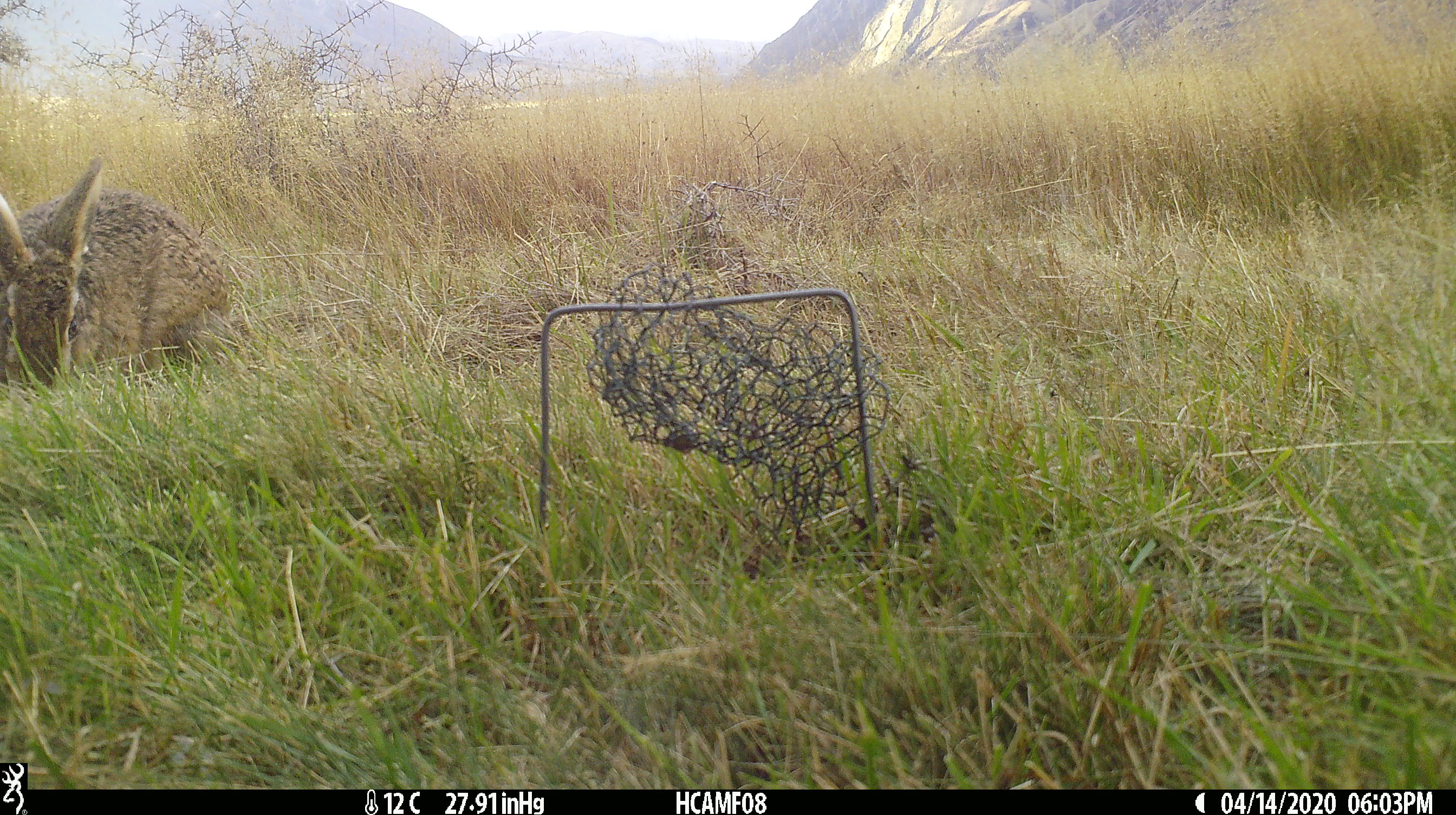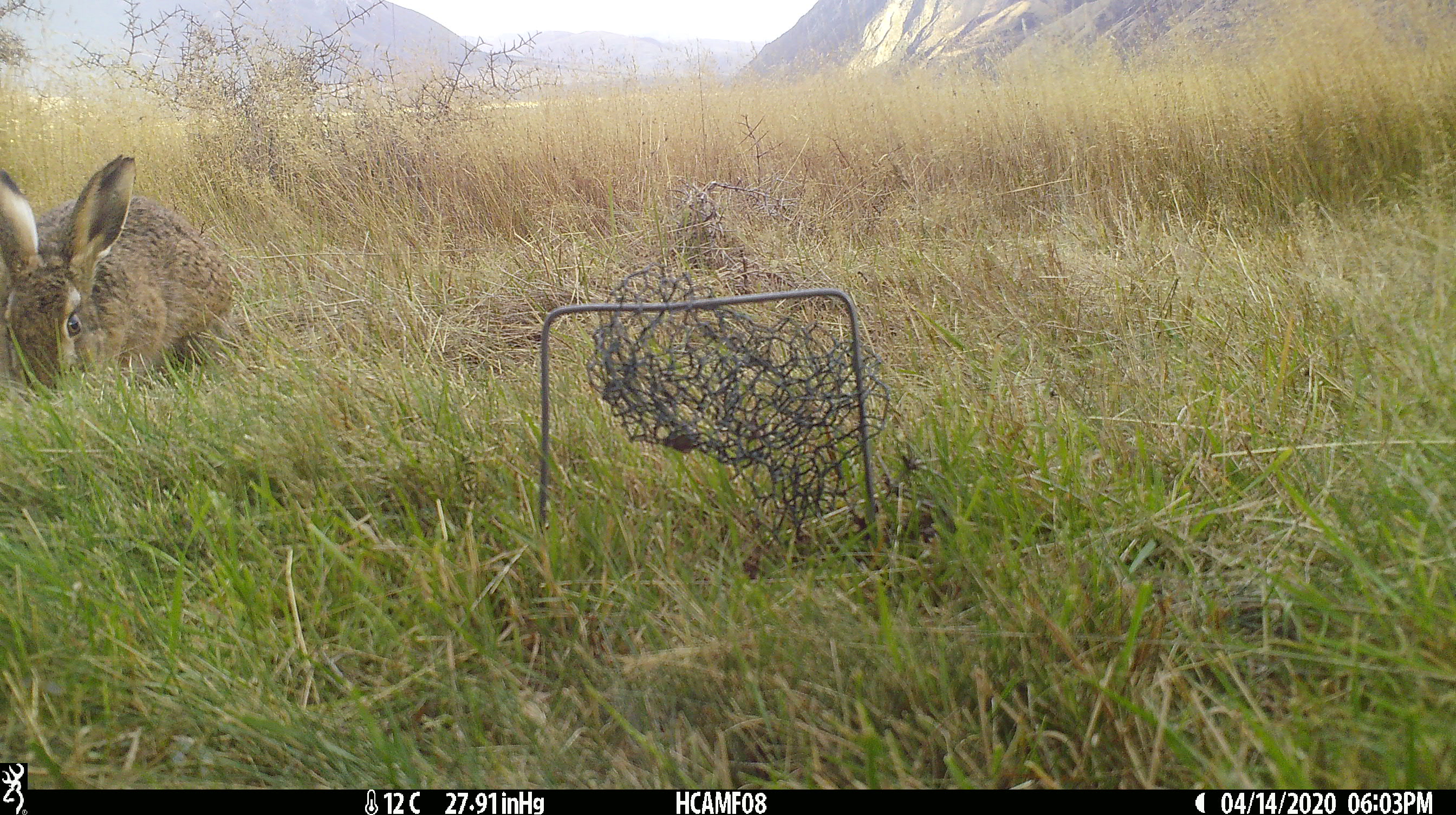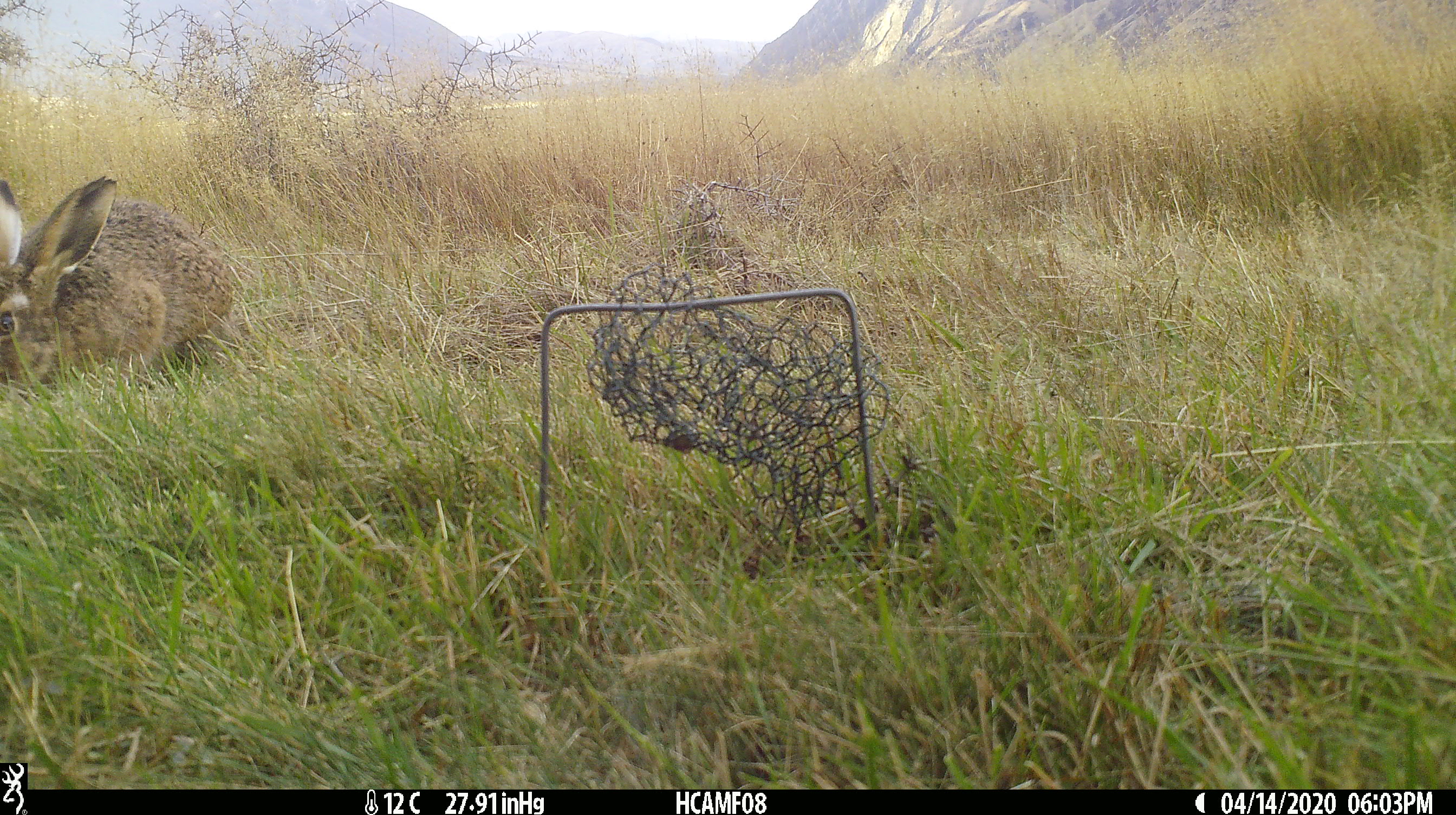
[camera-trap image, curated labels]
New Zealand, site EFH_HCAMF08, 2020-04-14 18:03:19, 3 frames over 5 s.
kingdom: Animalia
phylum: Chordata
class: Mammalia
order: Lagomorpha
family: Leporidae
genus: Oryctolagus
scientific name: Oryctolagus cuniculus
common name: european rabbit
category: rabbit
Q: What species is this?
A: Rabbit (european rabbit) (Oryctolagus cuniculus).